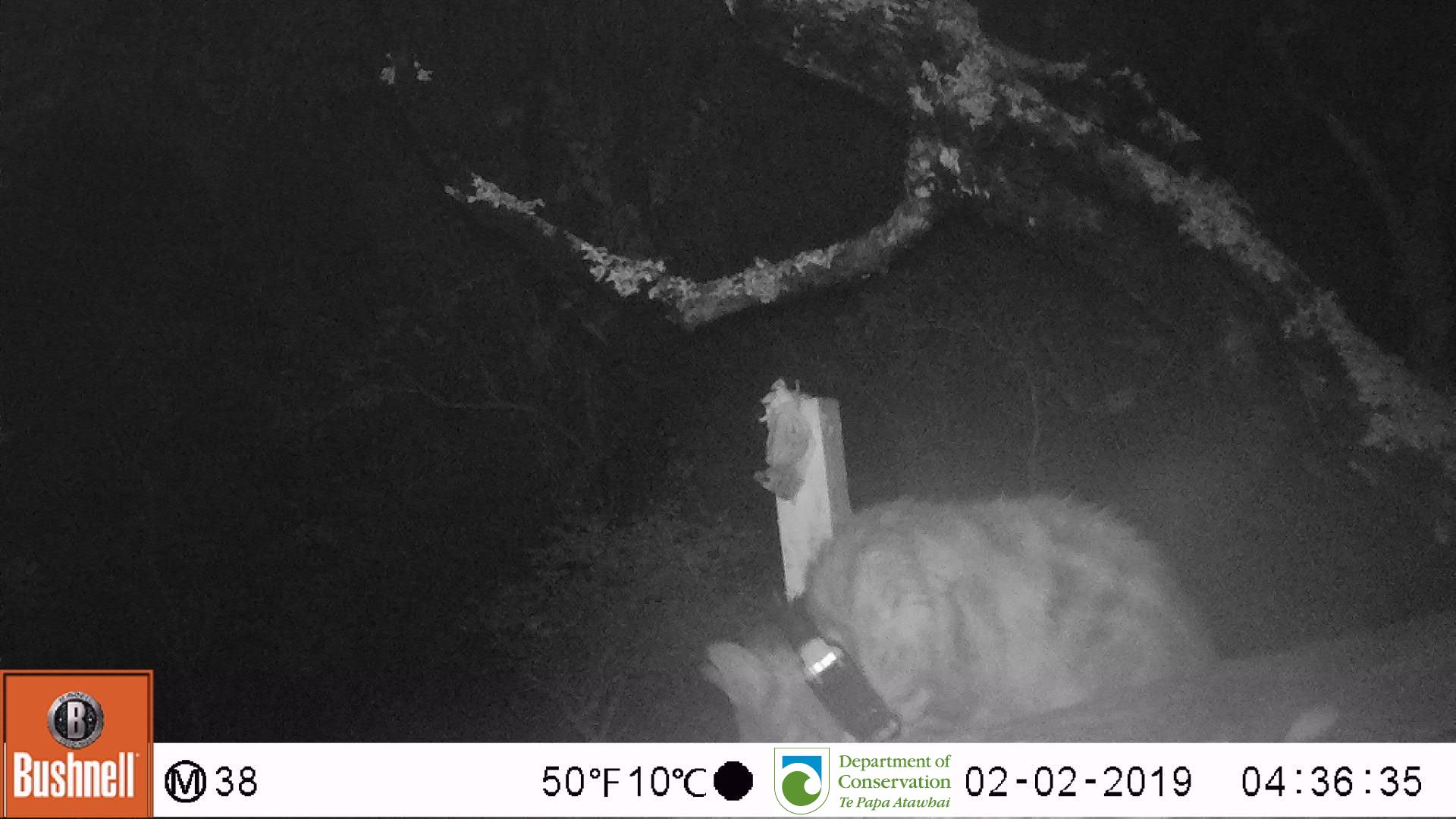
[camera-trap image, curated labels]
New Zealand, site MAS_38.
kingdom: Animalia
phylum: Chordata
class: Mammalia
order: Carnivora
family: Felidae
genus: Felis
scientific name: Felis catus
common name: domestic cat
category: cat